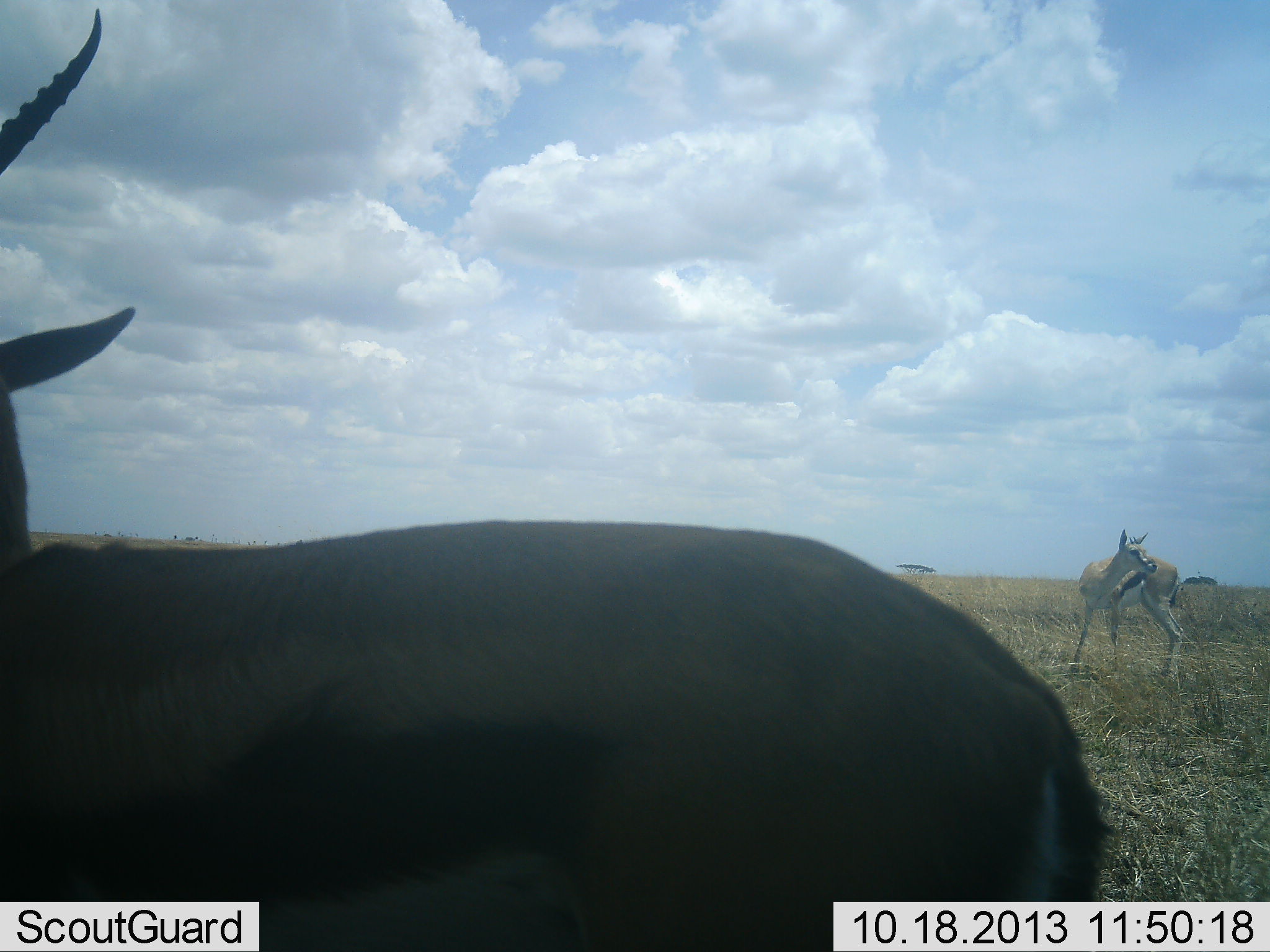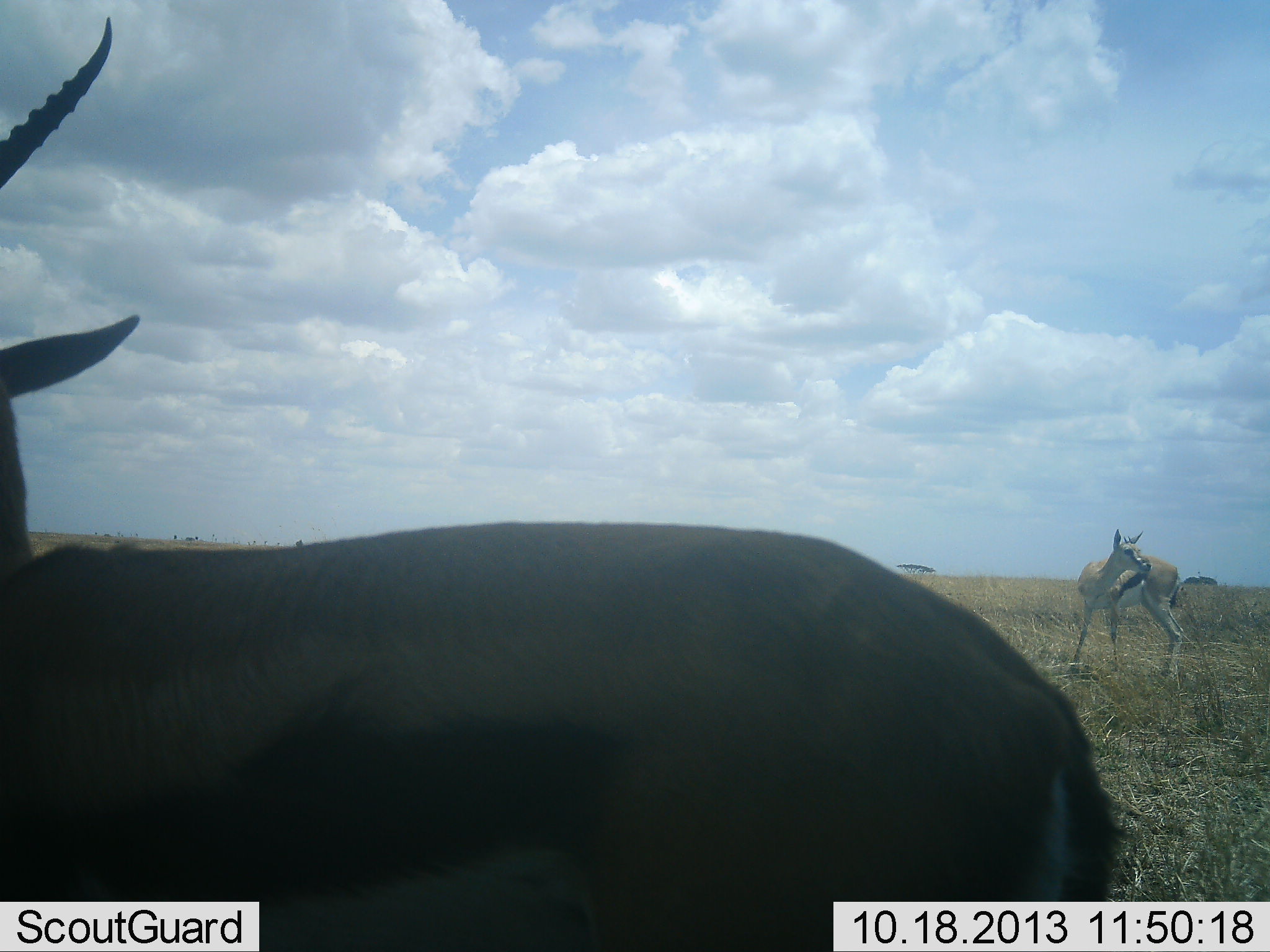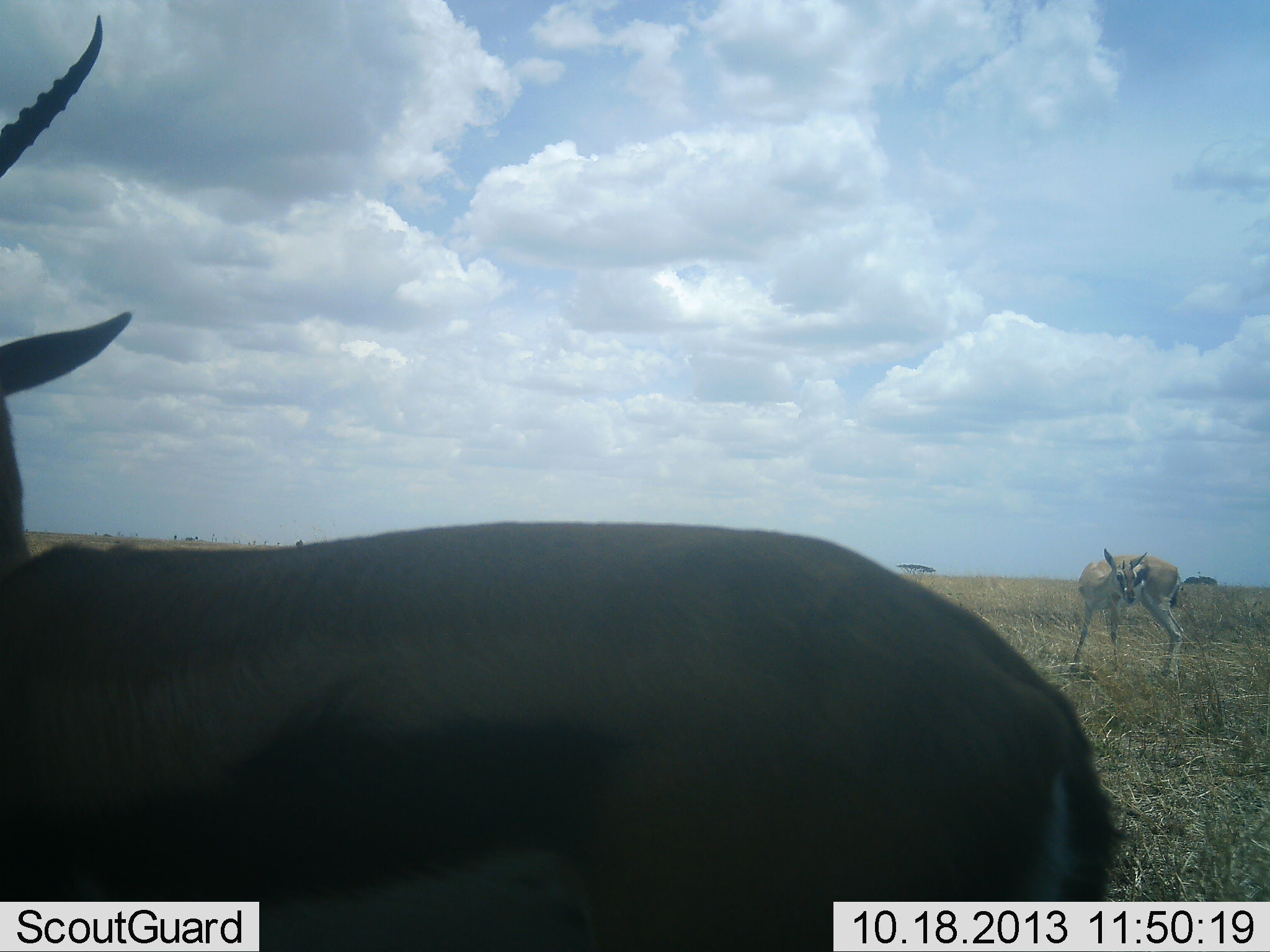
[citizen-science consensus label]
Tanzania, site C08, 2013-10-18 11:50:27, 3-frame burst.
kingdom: Animalia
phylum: Chordata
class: Mammalia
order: Artiodactyla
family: Bovidae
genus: Eudorcas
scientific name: Eudorcas thomsonii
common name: thomson's gazelle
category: gazellethomsons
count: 2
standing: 100%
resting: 0%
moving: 10%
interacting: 10%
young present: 0%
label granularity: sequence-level